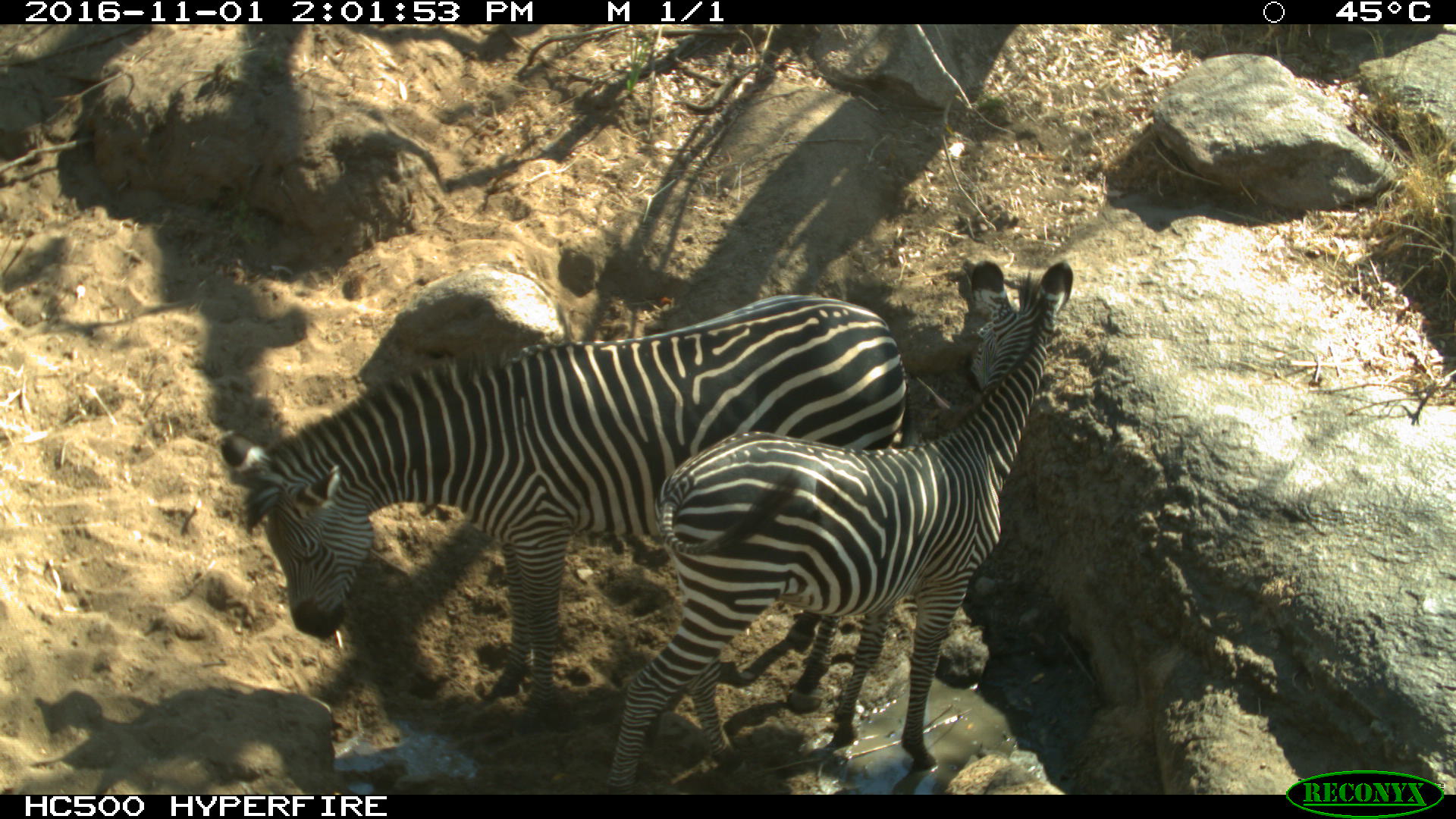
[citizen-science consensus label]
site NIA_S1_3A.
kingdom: Animalia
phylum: Chordata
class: Mammalia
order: Perissodactyla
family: Equidae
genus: Equus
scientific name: Equus quagga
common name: plains zebra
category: zebraplains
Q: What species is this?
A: Zebraplains (plains zebra) (Equus quagga).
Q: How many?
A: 2.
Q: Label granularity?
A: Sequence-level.